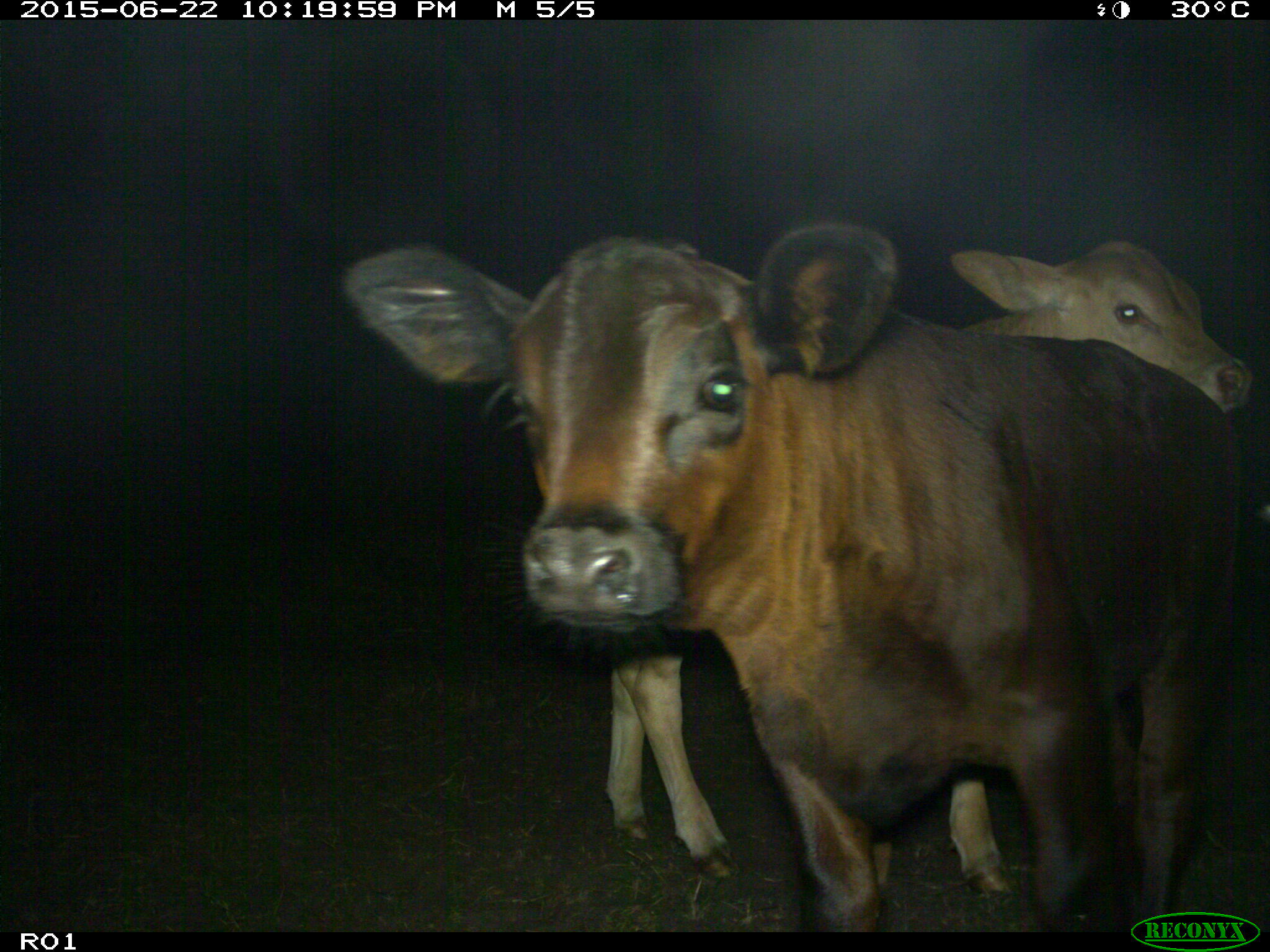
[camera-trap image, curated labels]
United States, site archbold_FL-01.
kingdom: Animalia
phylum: Chordata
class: Mammalia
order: Artiodactyla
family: Bovidae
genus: Bos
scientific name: Bos taurus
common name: domestic cow